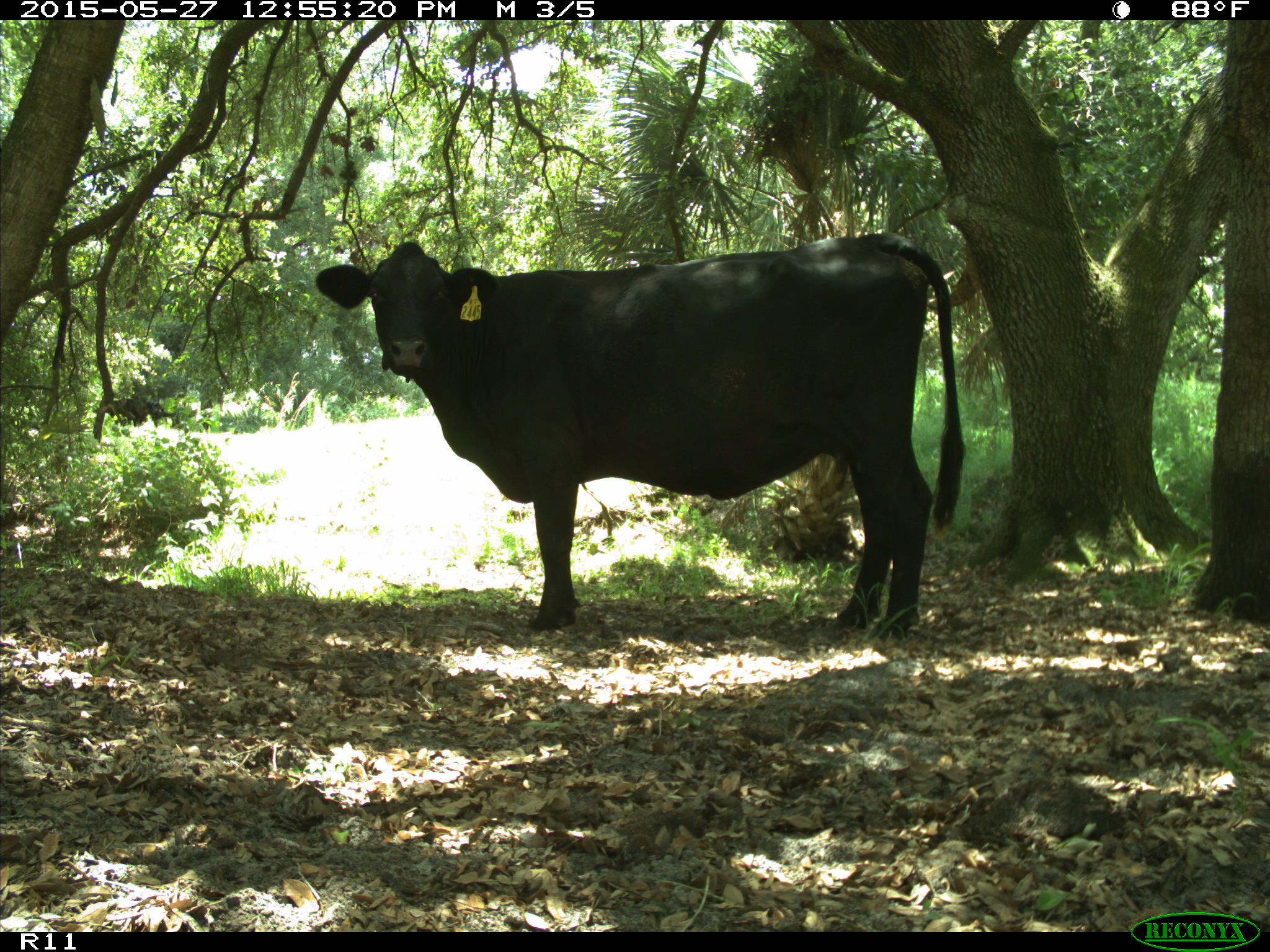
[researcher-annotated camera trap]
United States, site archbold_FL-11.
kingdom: Animalia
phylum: Chordata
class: Mammalia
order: Artiodactyla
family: Bovidae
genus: Bos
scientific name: Bos taurus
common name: domestic cow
Bos taurus (domestic cow).